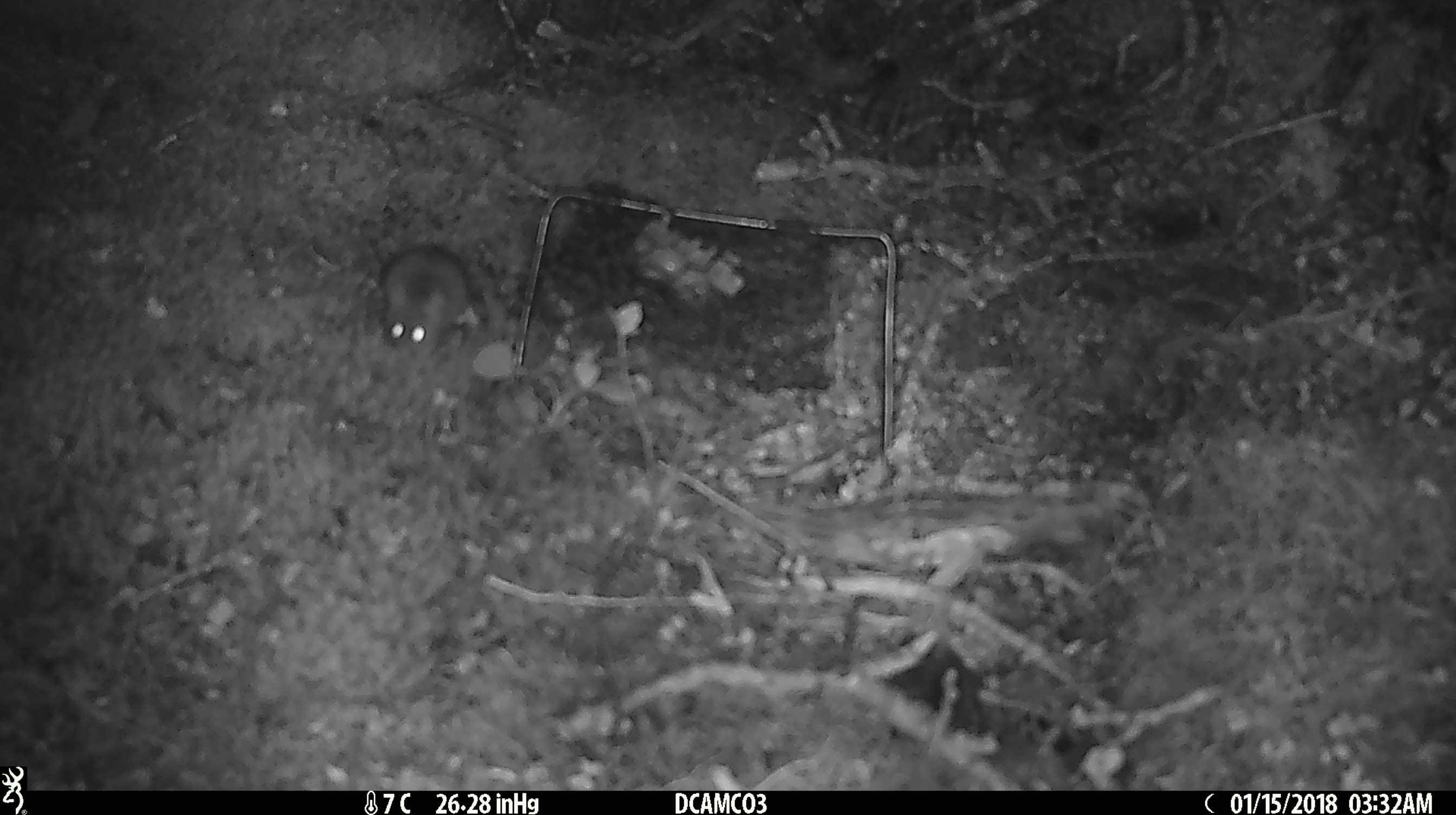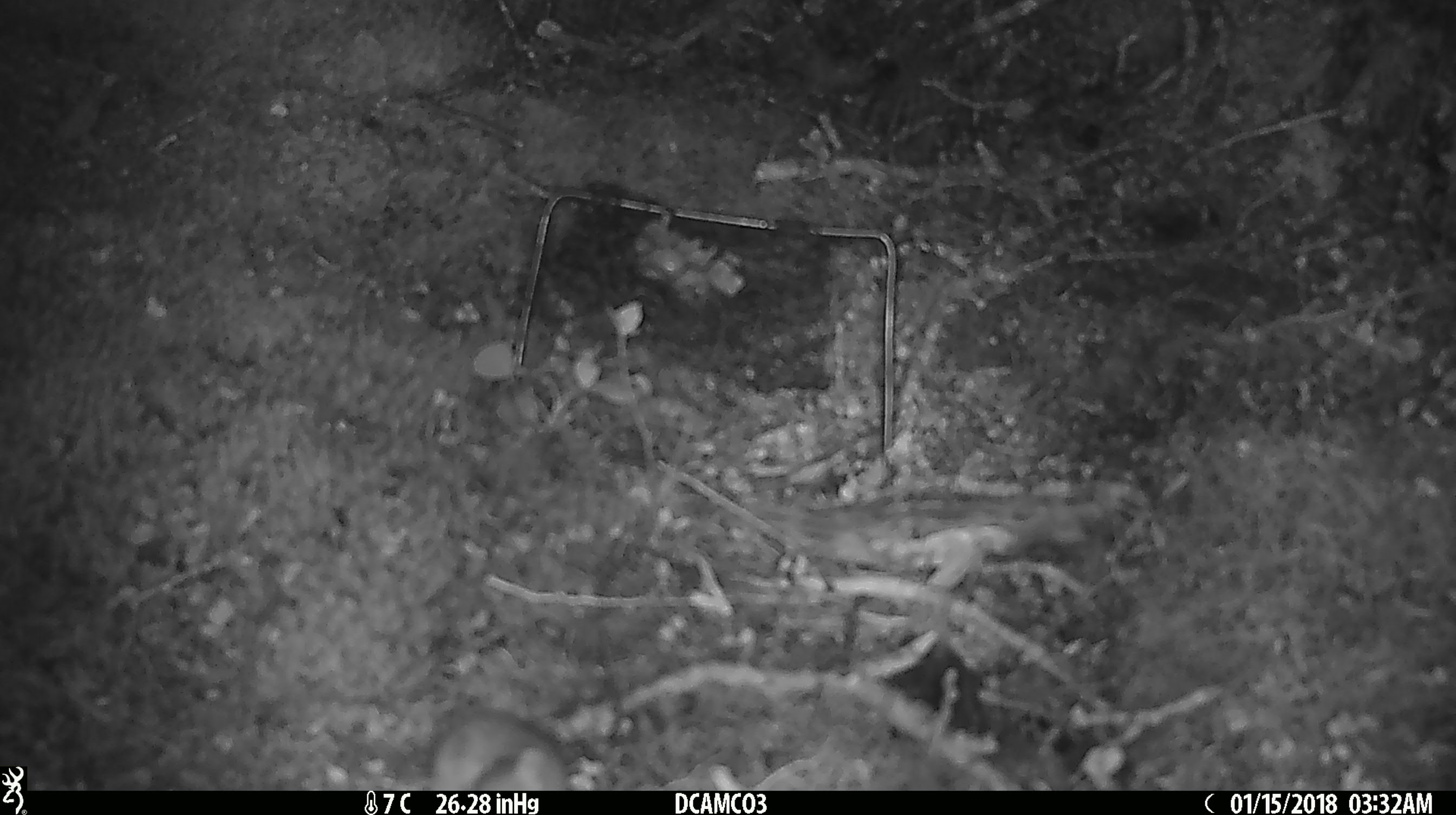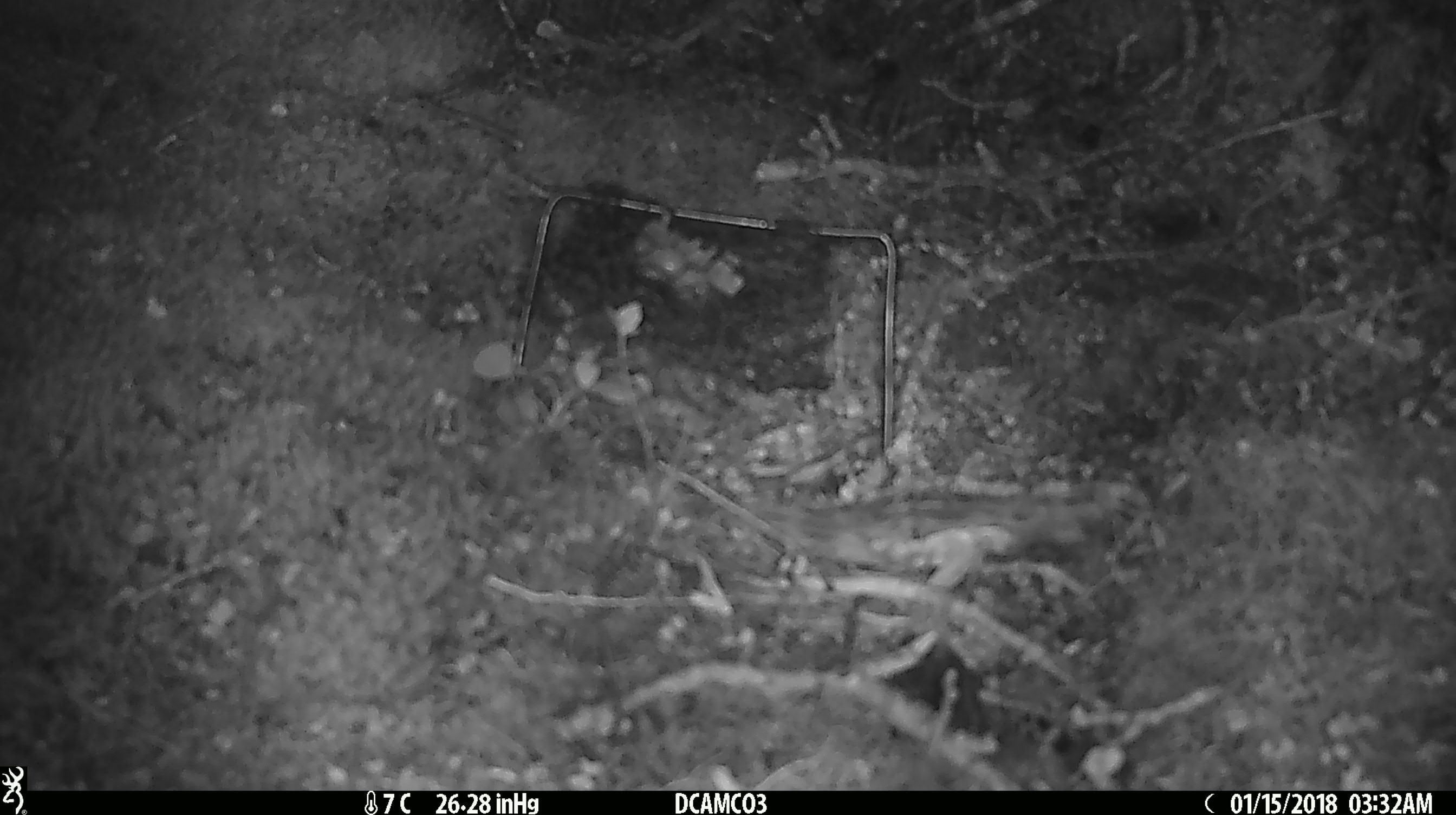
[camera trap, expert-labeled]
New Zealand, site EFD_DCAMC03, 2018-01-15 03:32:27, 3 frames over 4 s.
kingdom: Animalia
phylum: Chordata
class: Mammalia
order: Rodentia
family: Muridae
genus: Mus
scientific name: Mus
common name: mouse